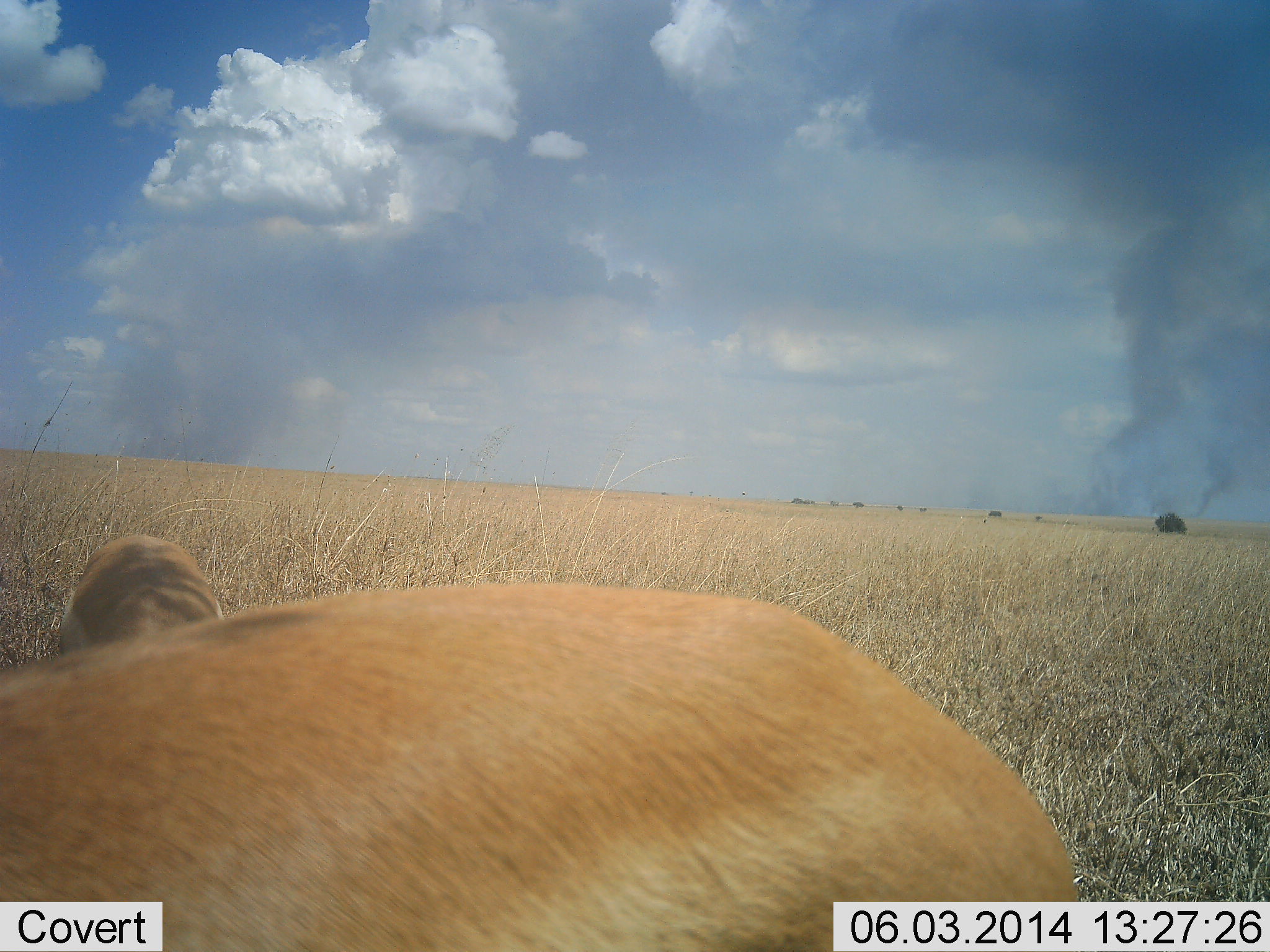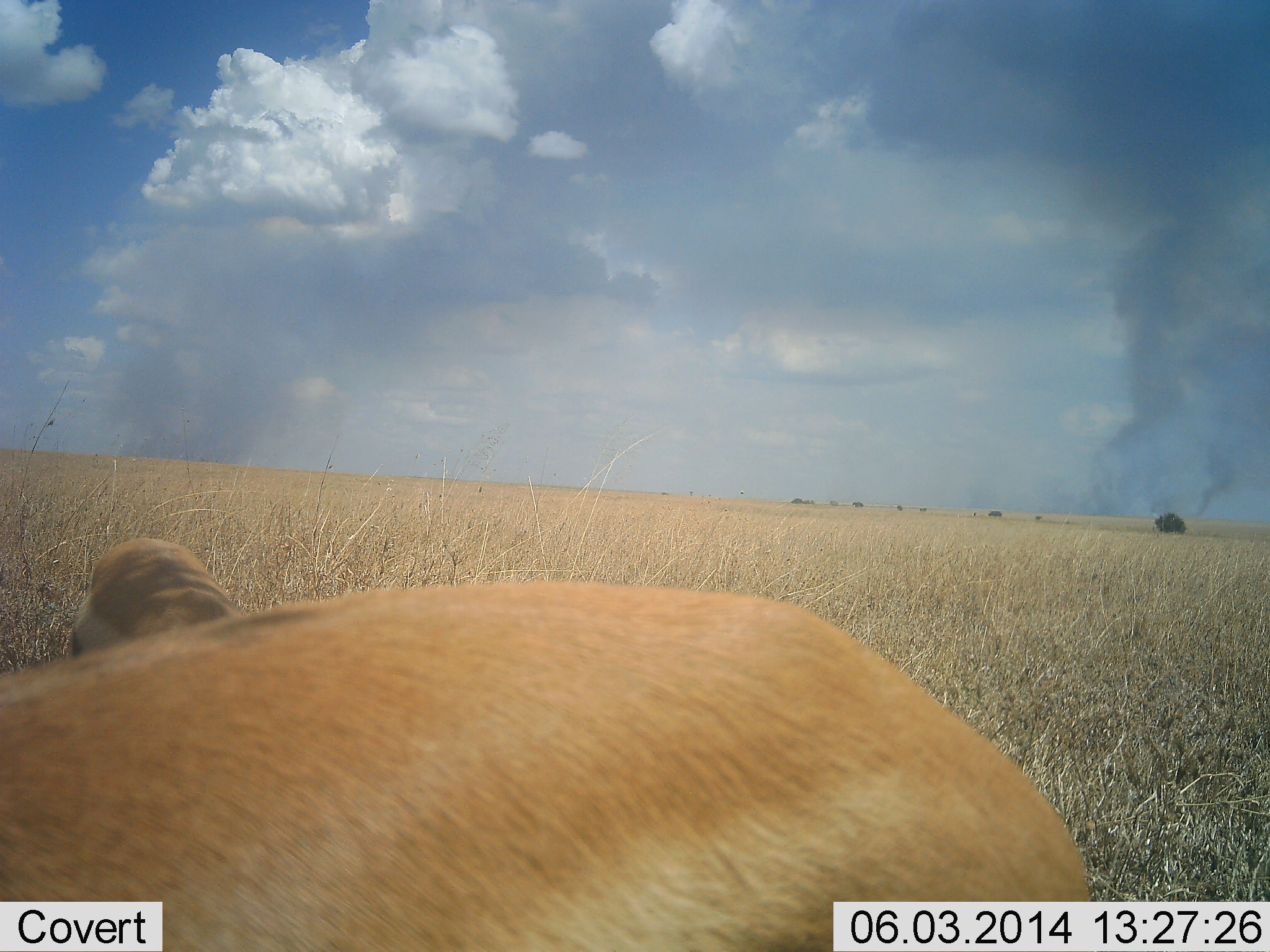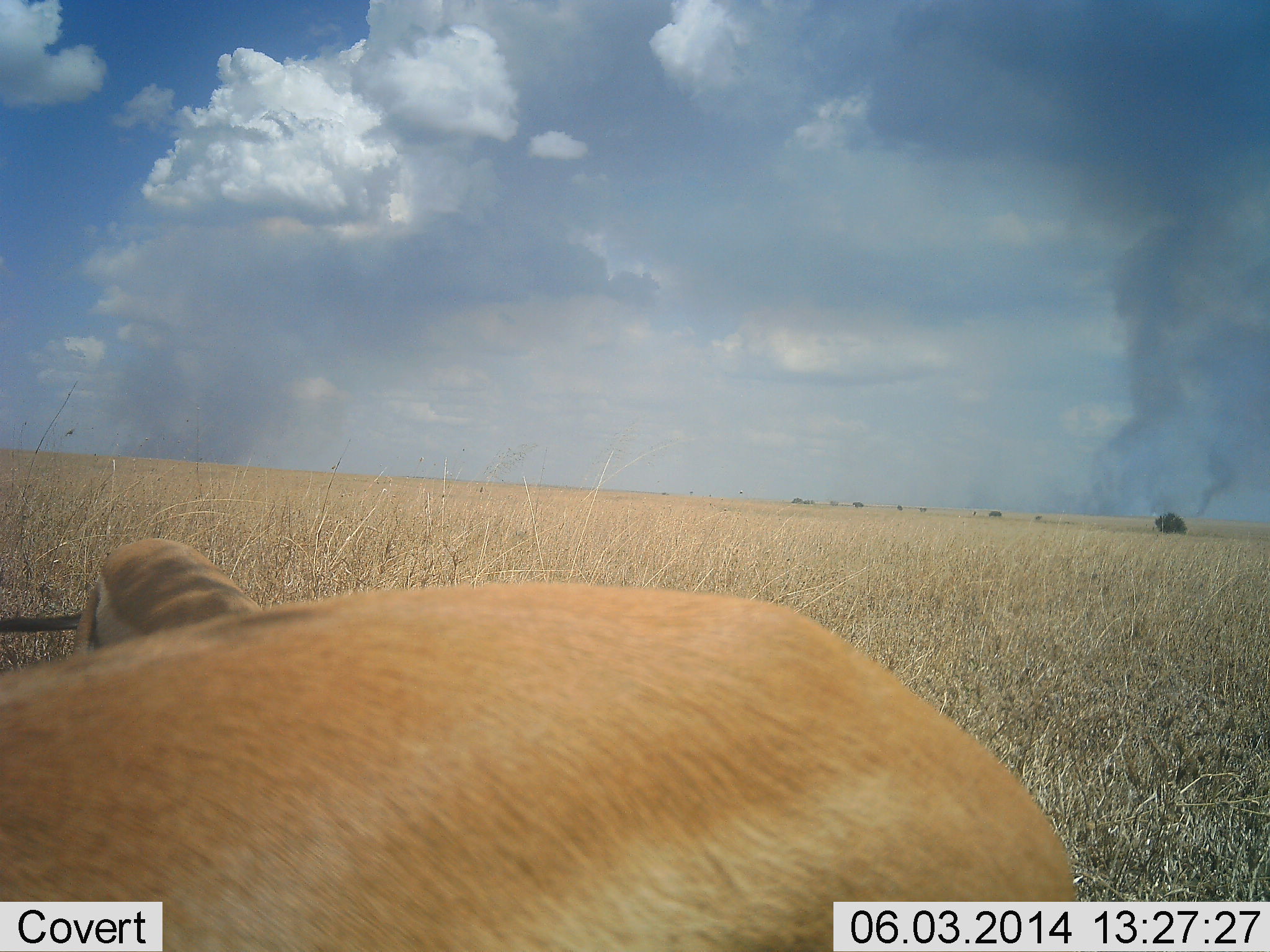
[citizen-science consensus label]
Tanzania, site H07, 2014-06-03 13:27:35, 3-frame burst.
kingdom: Animalia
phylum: Chordata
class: Mammalia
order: Artiodactyla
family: Bovidae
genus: Eudorcas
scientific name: Eudorcas thomsonii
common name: thomson's gazelle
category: gazellethomsons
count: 2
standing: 60%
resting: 20%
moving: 0%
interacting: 0%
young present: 0%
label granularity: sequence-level